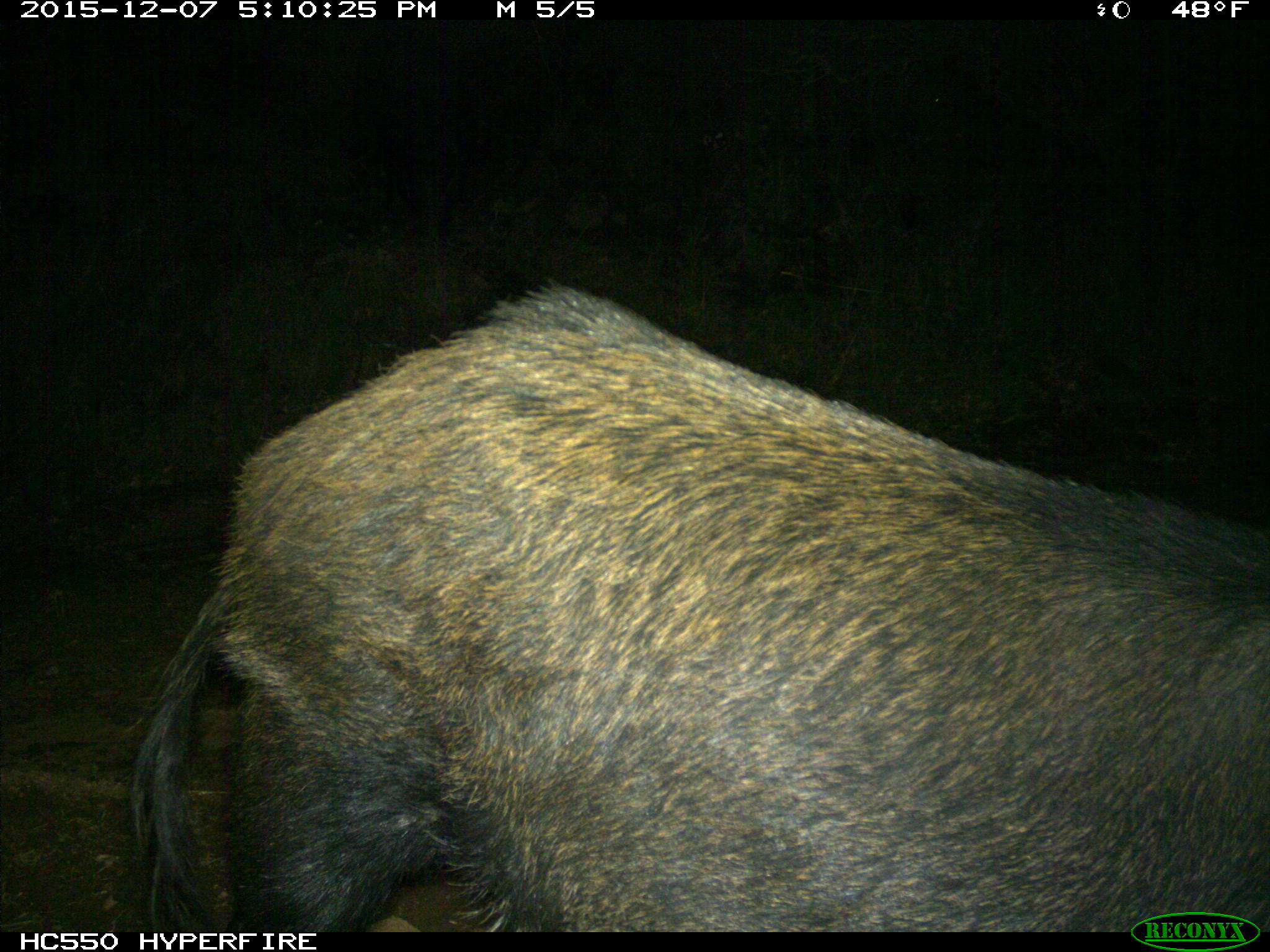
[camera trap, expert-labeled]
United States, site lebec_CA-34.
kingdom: Animalia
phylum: Chordata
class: Mammalia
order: Artiodactyla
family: Suidae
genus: Sus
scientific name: Sus scrofa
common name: wild boar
Sus scrofa (wild boar).